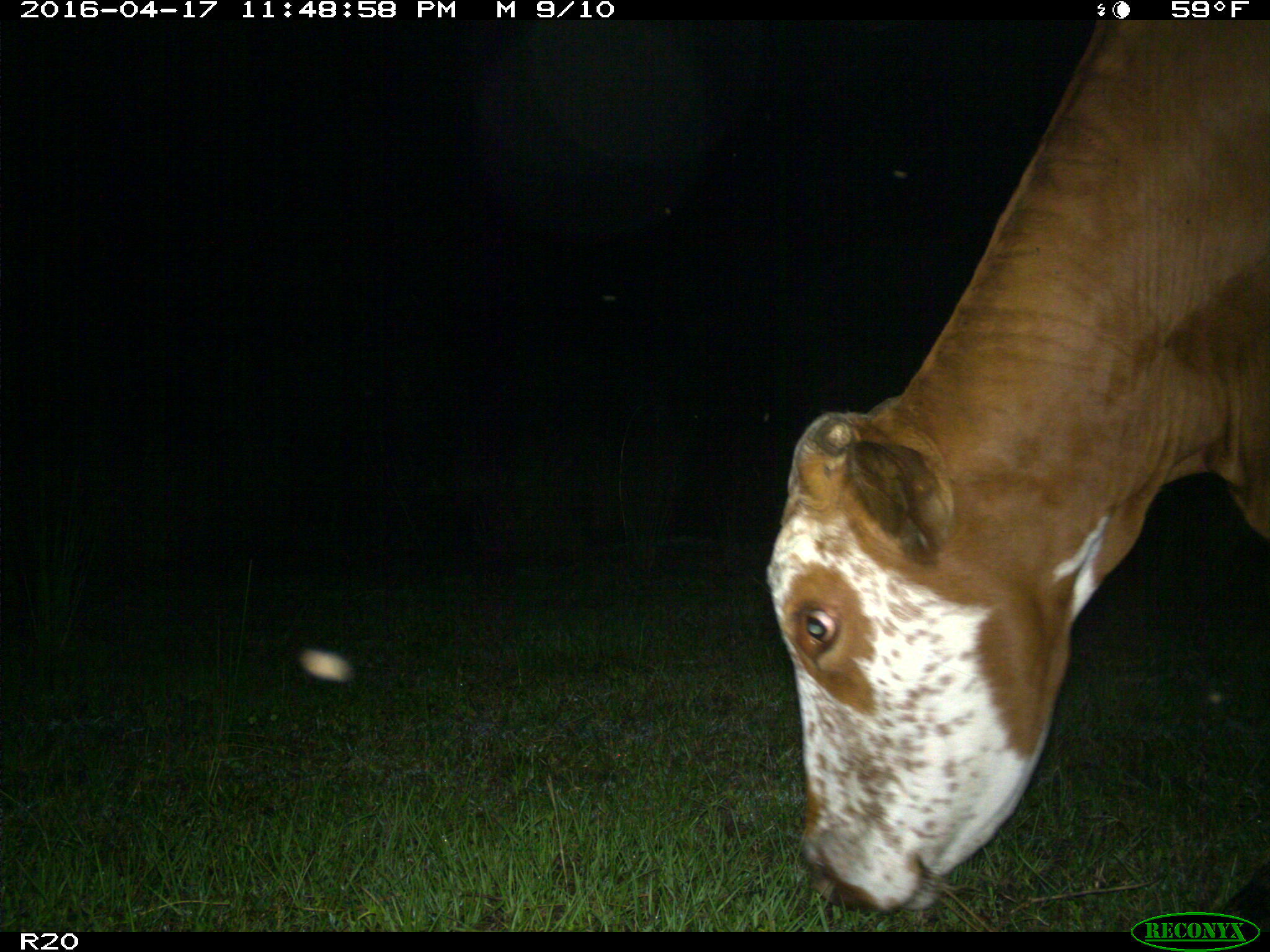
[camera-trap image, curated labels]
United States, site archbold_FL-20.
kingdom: Animalia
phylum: Chordata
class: Mammalia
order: Artiodactyla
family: Bovidae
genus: Bos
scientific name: Bos taurus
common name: domestic cow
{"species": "Bos taurus (domestic cow)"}